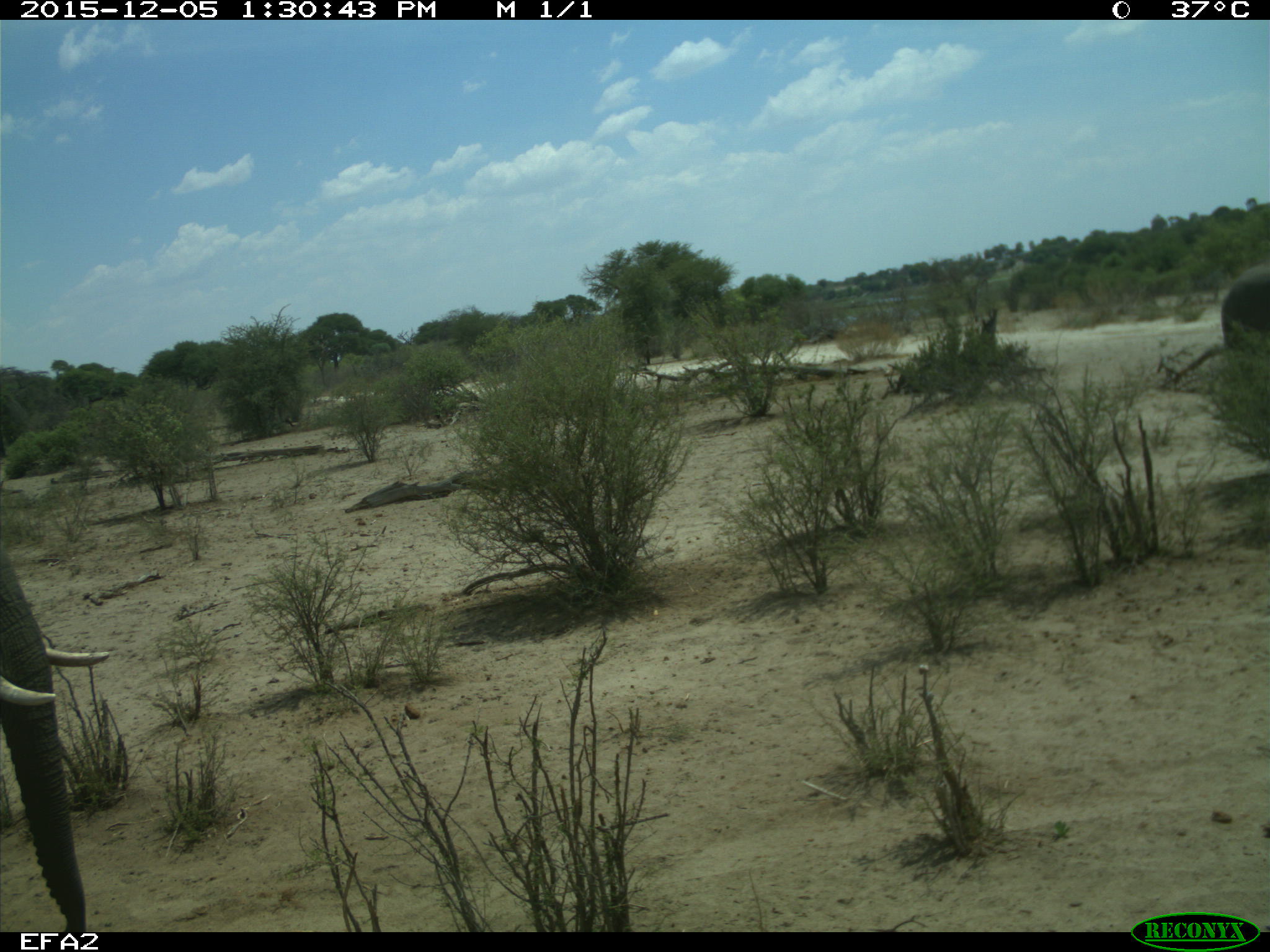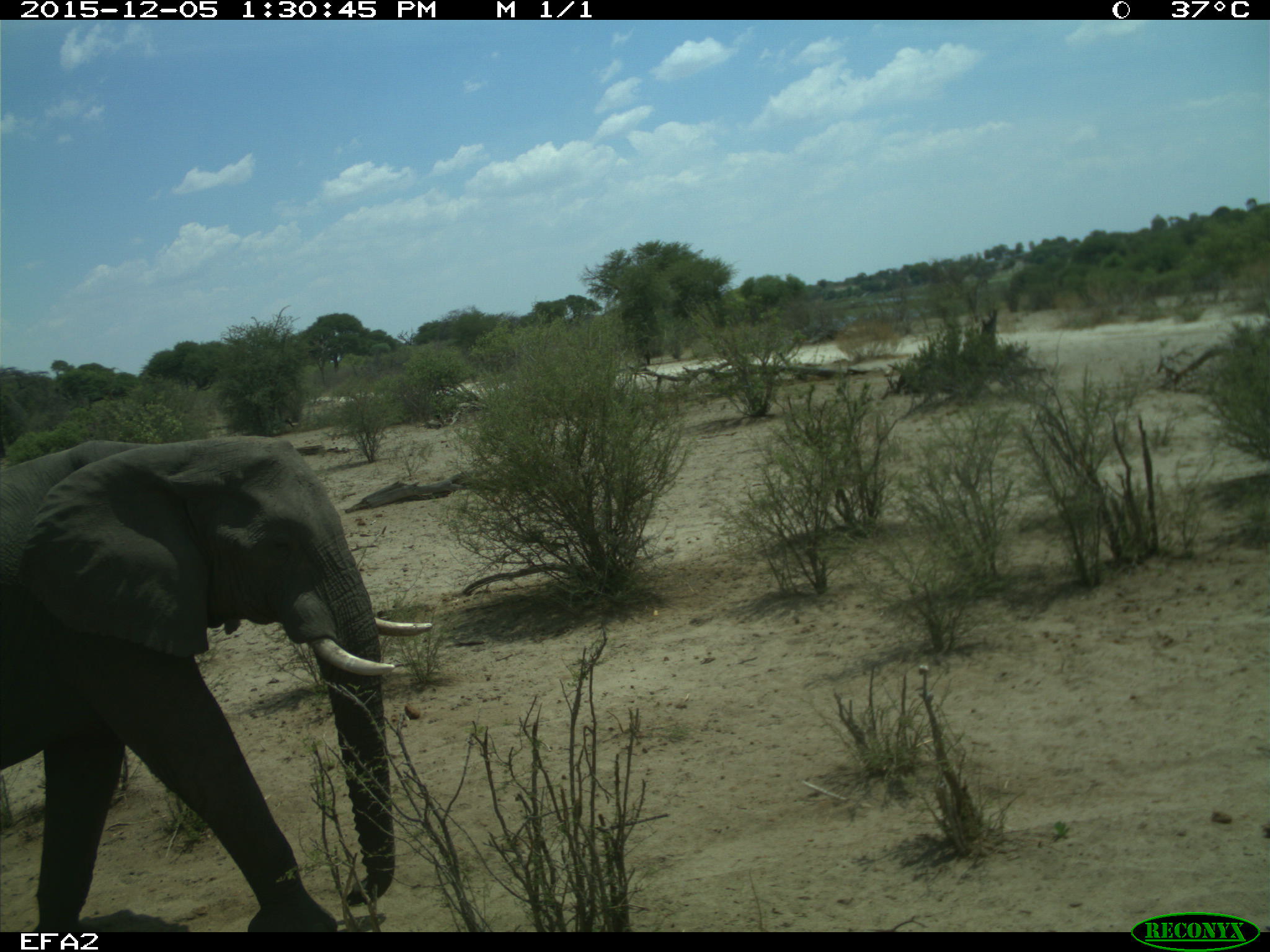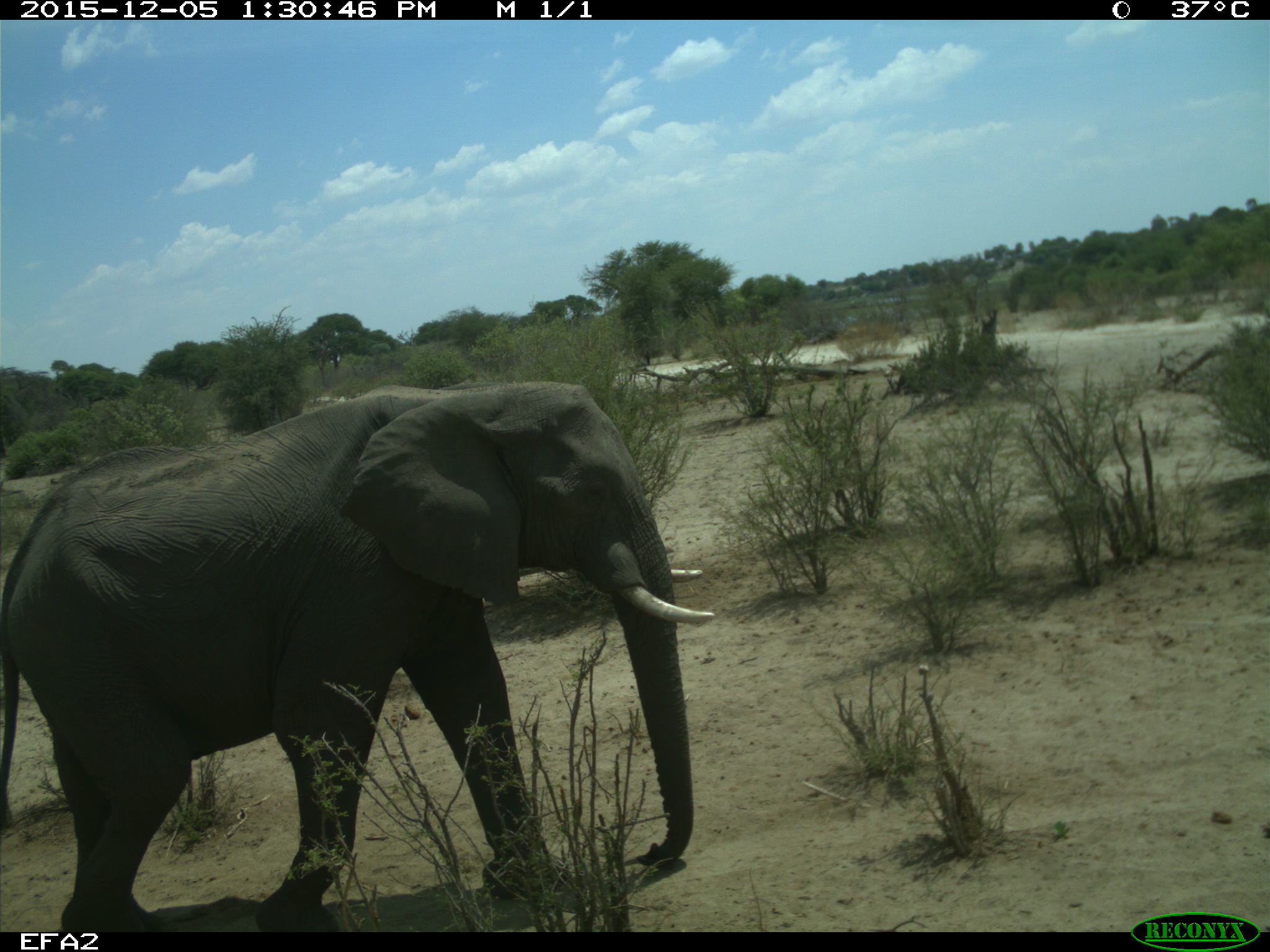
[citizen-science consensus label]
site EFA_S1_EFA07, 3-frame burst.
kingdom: Animalia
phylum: Chordata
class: Mammalia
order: Proboscidea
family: Elephantidae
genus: Loxodonta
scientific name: Loxodonta africana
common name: african bush elephant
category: elephant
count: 2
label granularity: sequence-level